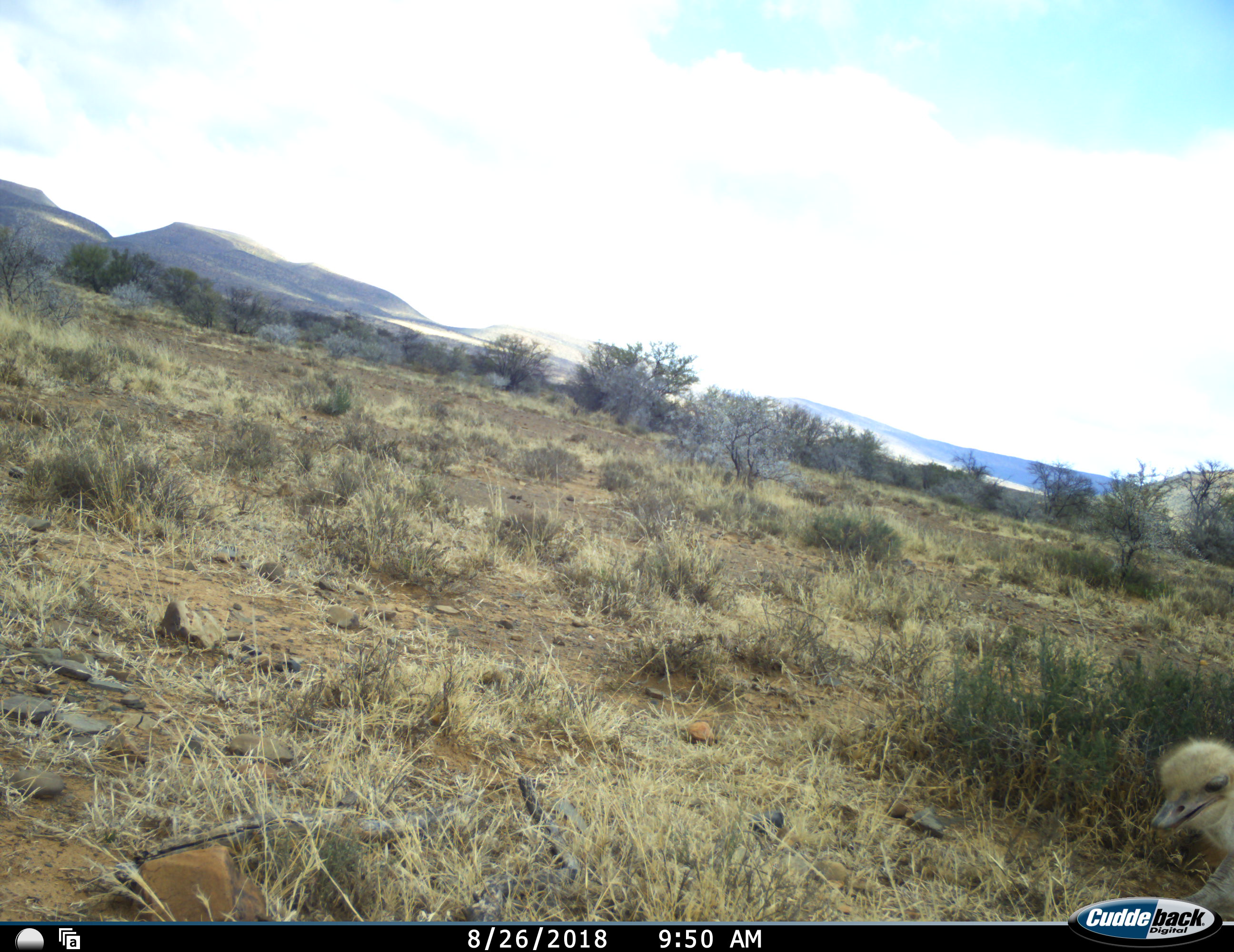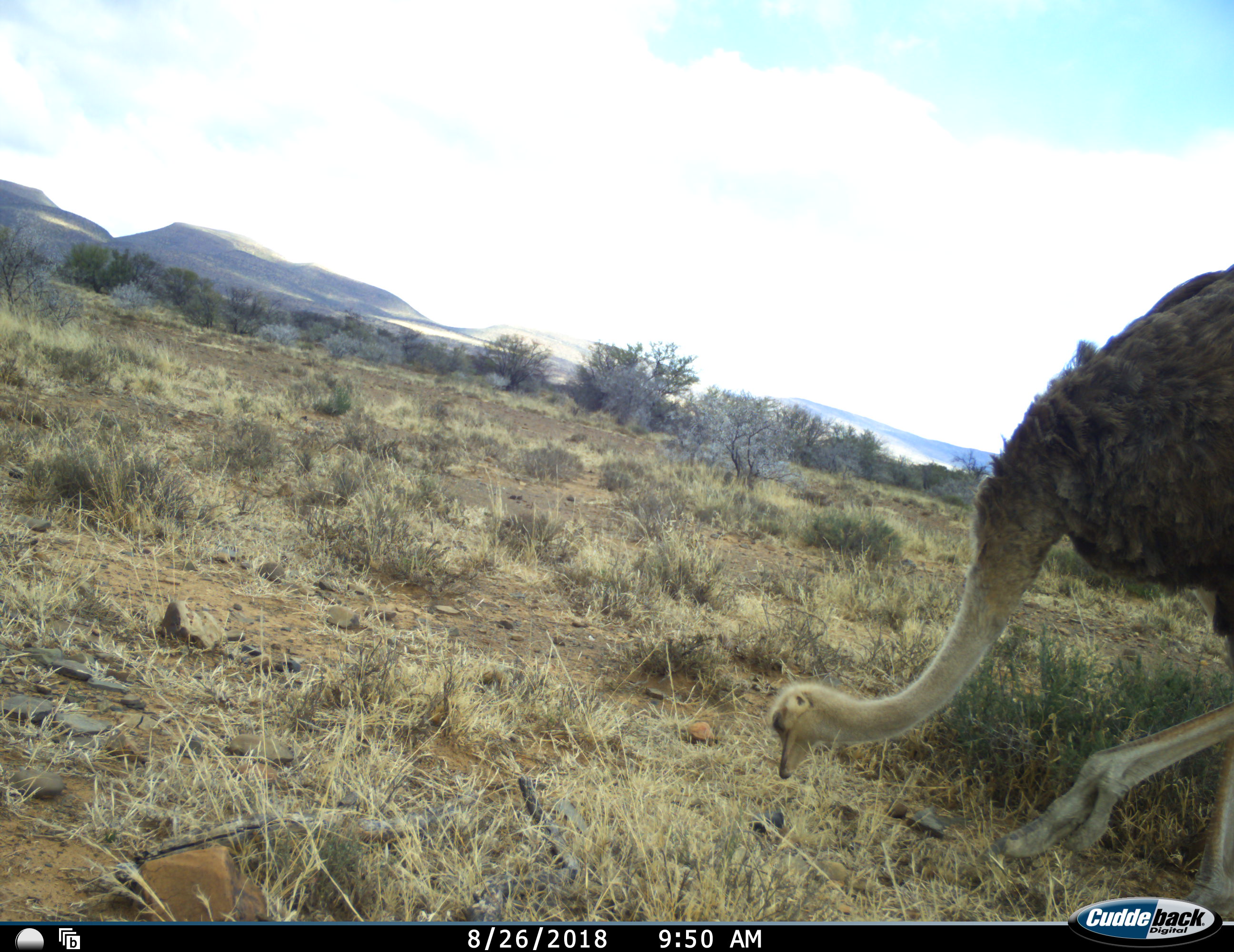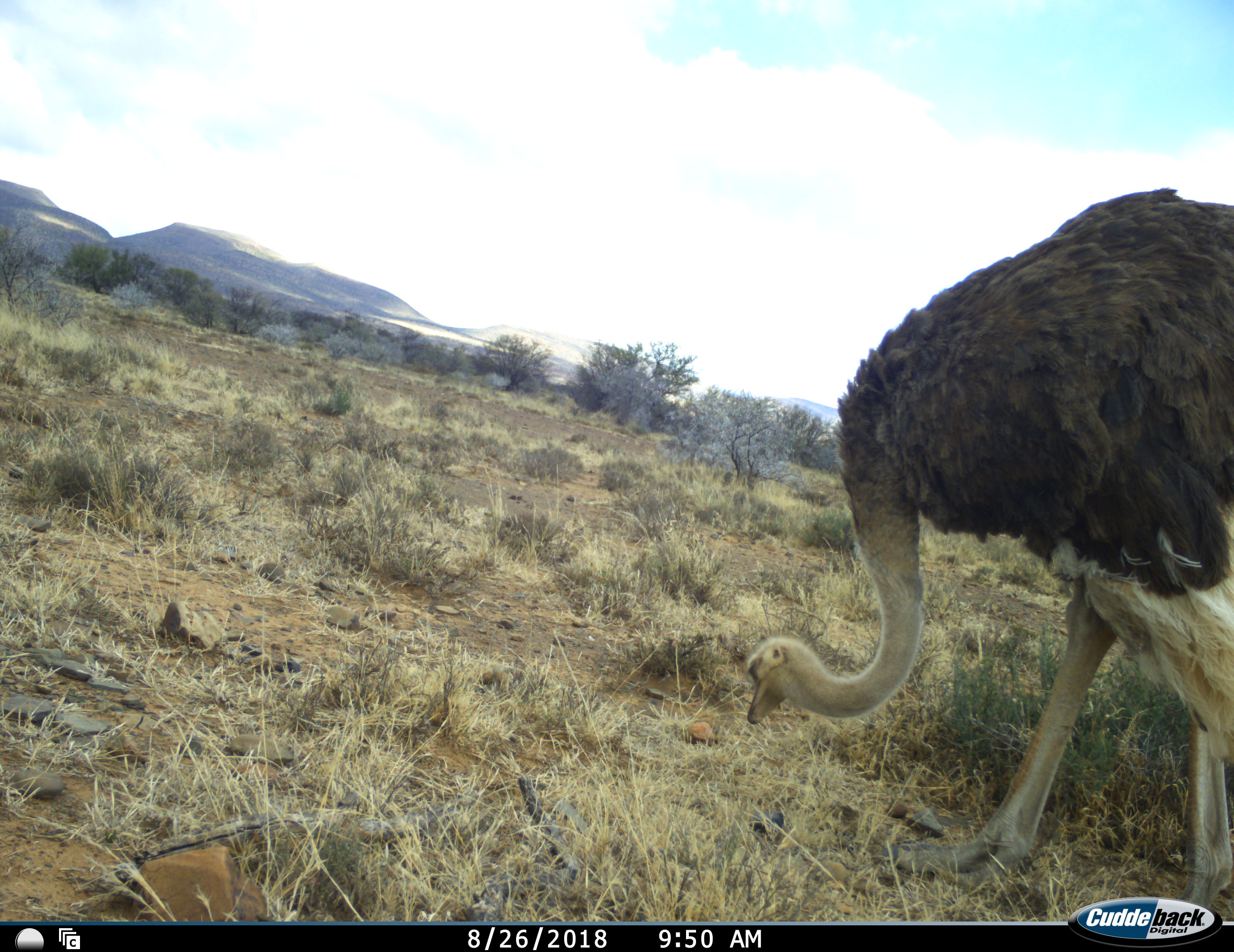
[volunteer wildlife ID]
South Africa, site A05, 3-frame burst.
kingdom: Animalia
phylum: Chordata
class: Aves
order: Struthioniformes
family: Struthionidae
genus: Struthio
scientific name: Struthio camelus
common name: ostrich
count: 1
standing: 0%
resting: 10%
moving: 70%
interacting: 0%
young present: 0%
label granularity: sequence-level